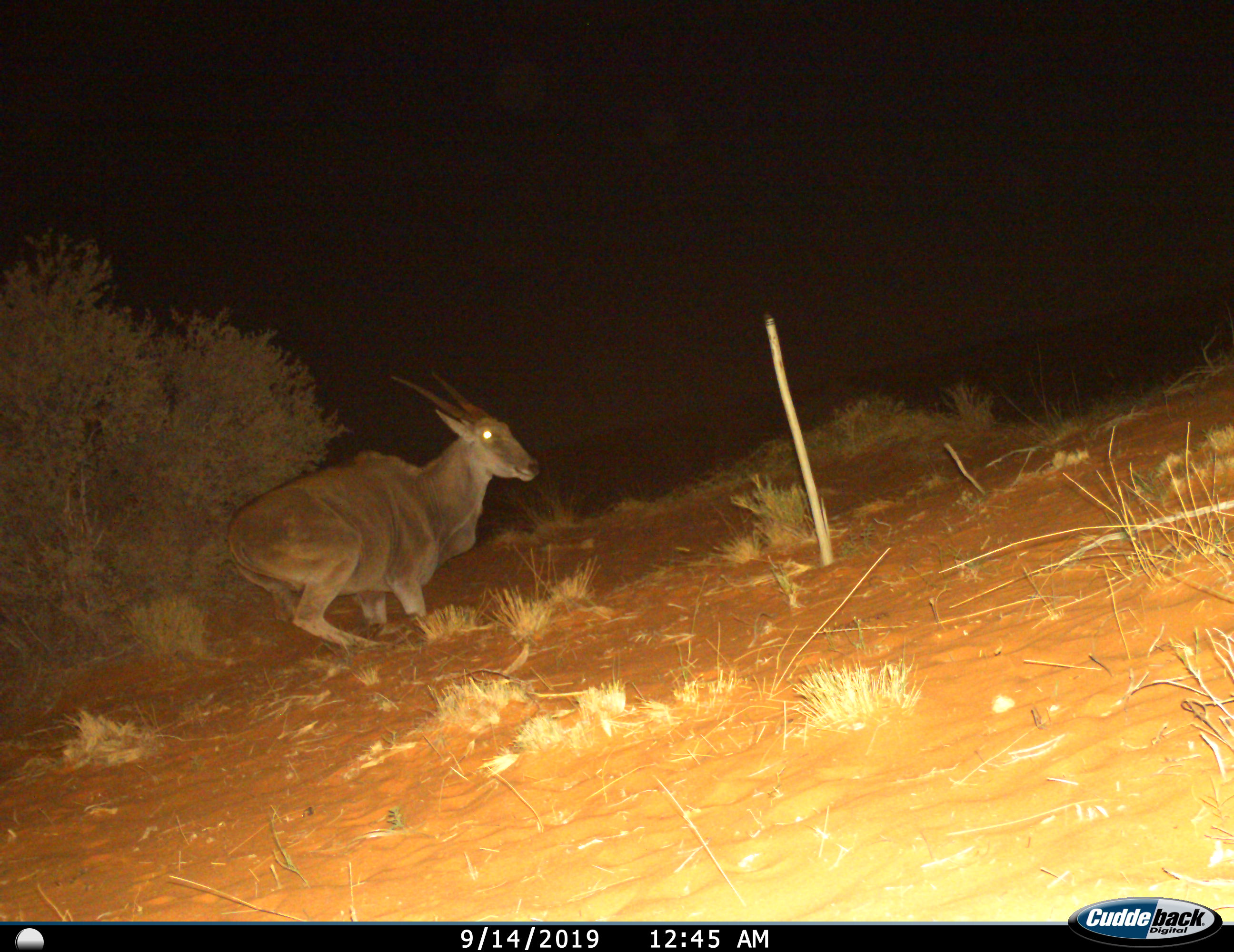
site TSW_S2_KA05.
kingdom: Animalia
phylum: Chordata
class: Mammalia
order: Artiodactyla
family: Bovidae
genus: Tragelaphus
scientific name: Tragelaphus oryx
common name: eland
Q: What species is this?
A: Eland (Tragelaphus oryx).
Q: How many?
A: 1.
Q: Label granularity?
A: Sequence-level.